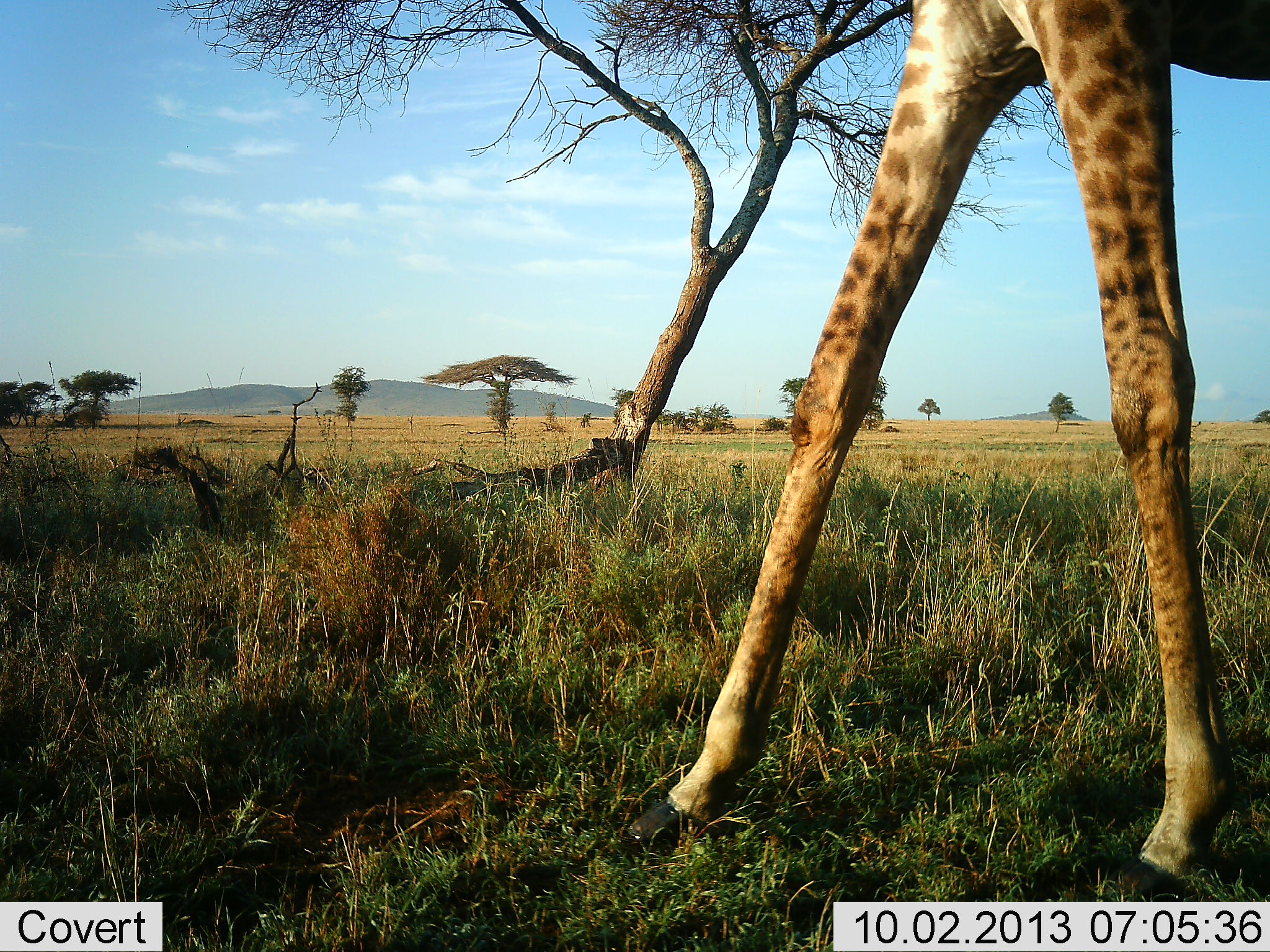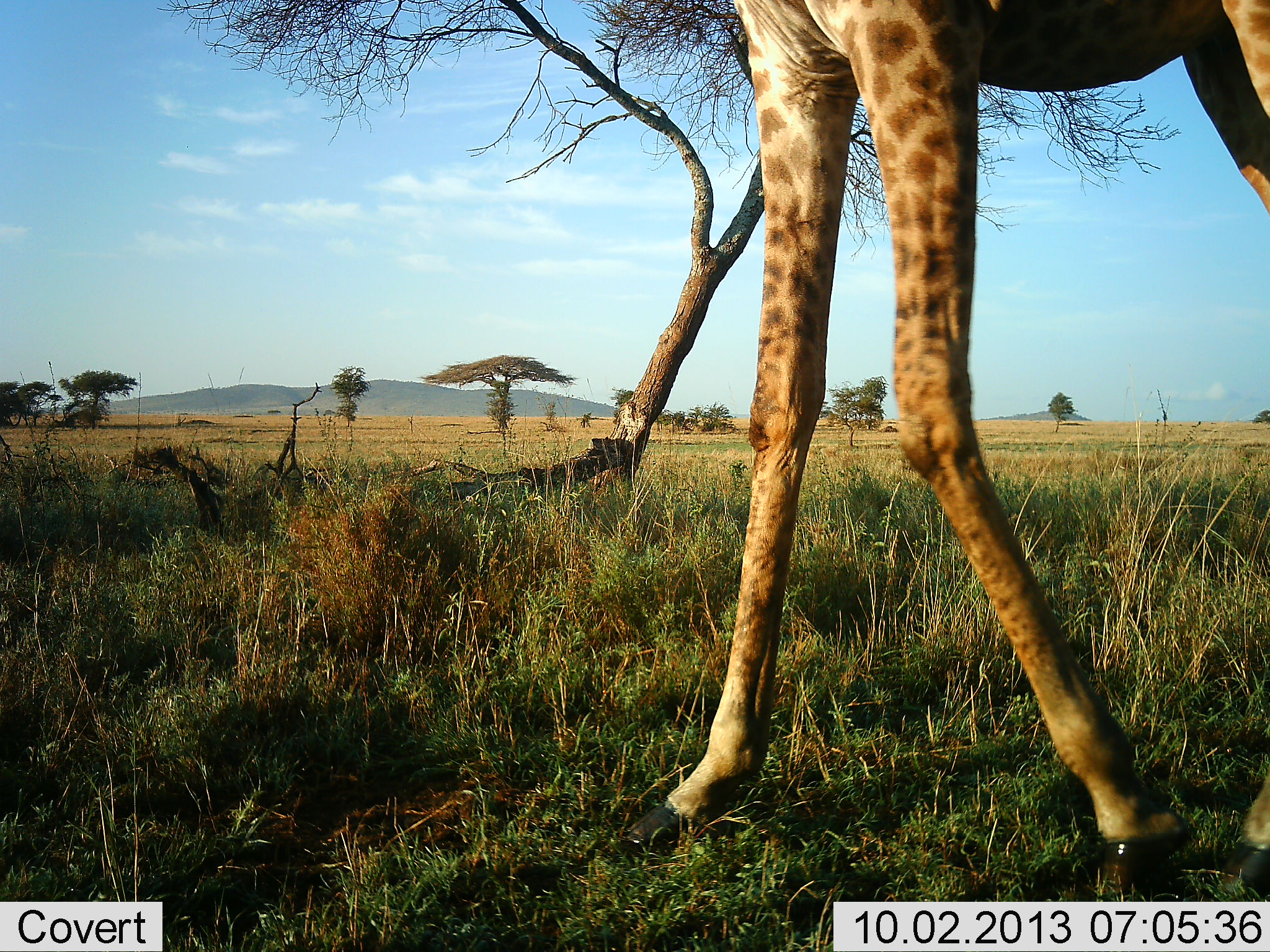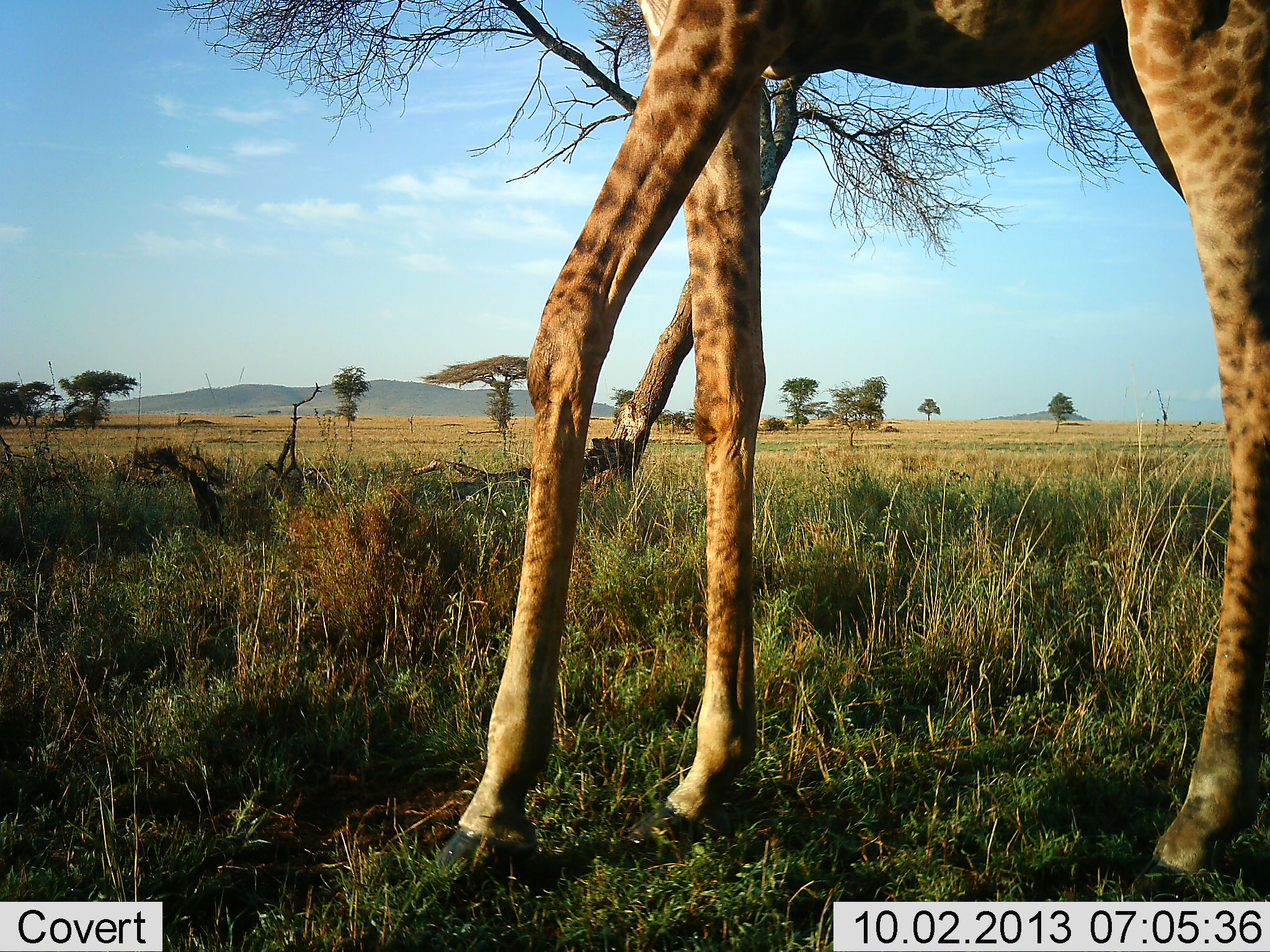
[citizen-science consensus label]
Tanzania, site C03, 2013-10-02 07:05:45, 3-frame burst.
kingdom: Animalia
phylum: Chordata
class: Mammalia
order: Artiodactyla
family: Giraffidae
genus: Giraffa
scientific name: Giraffa camelopardalis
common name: giraffe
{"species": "giraffe (Giraffa camelopardalis)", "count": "1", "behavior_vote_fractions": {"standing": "0%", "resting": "0%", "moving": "100%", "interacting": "0%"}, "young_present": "0%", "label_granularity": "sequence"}